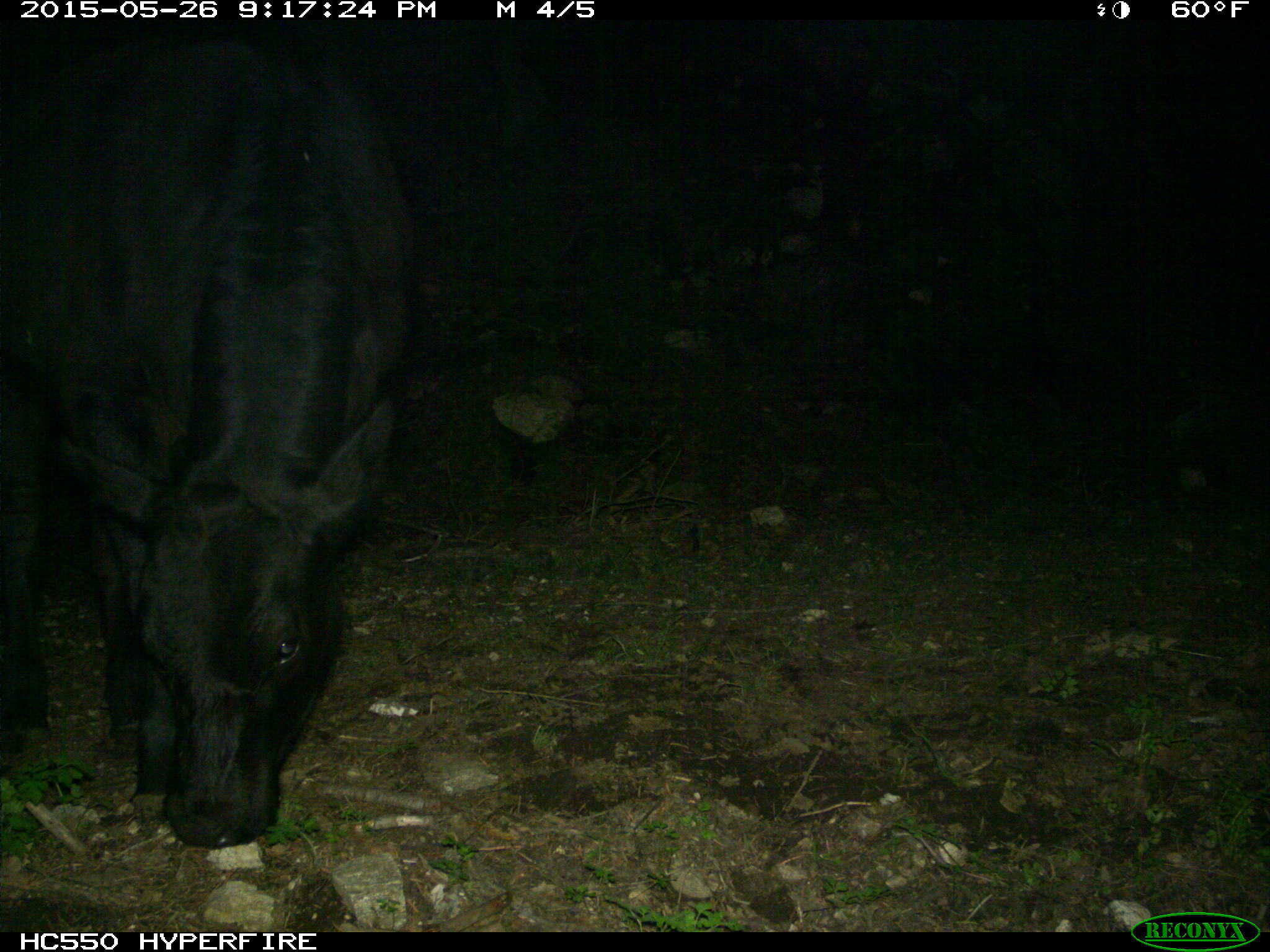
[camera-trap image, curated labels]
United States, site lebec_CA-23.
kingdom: Animalia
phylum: Chordata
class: Mammalia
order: Artiodactyla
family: Bovidae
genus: Bos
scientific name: Bos taurus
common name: domestic cow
Bos taurus (domestic cow).